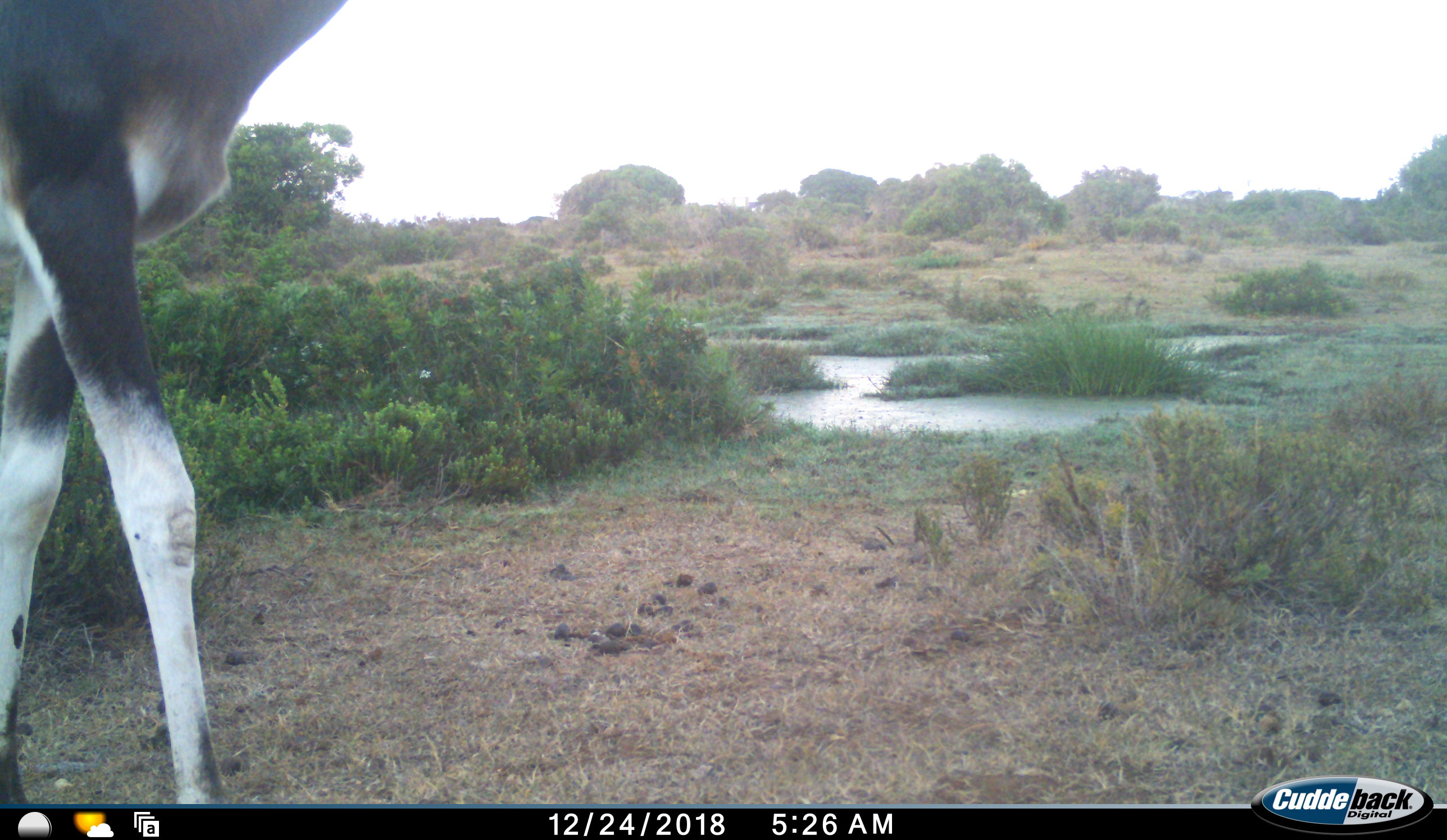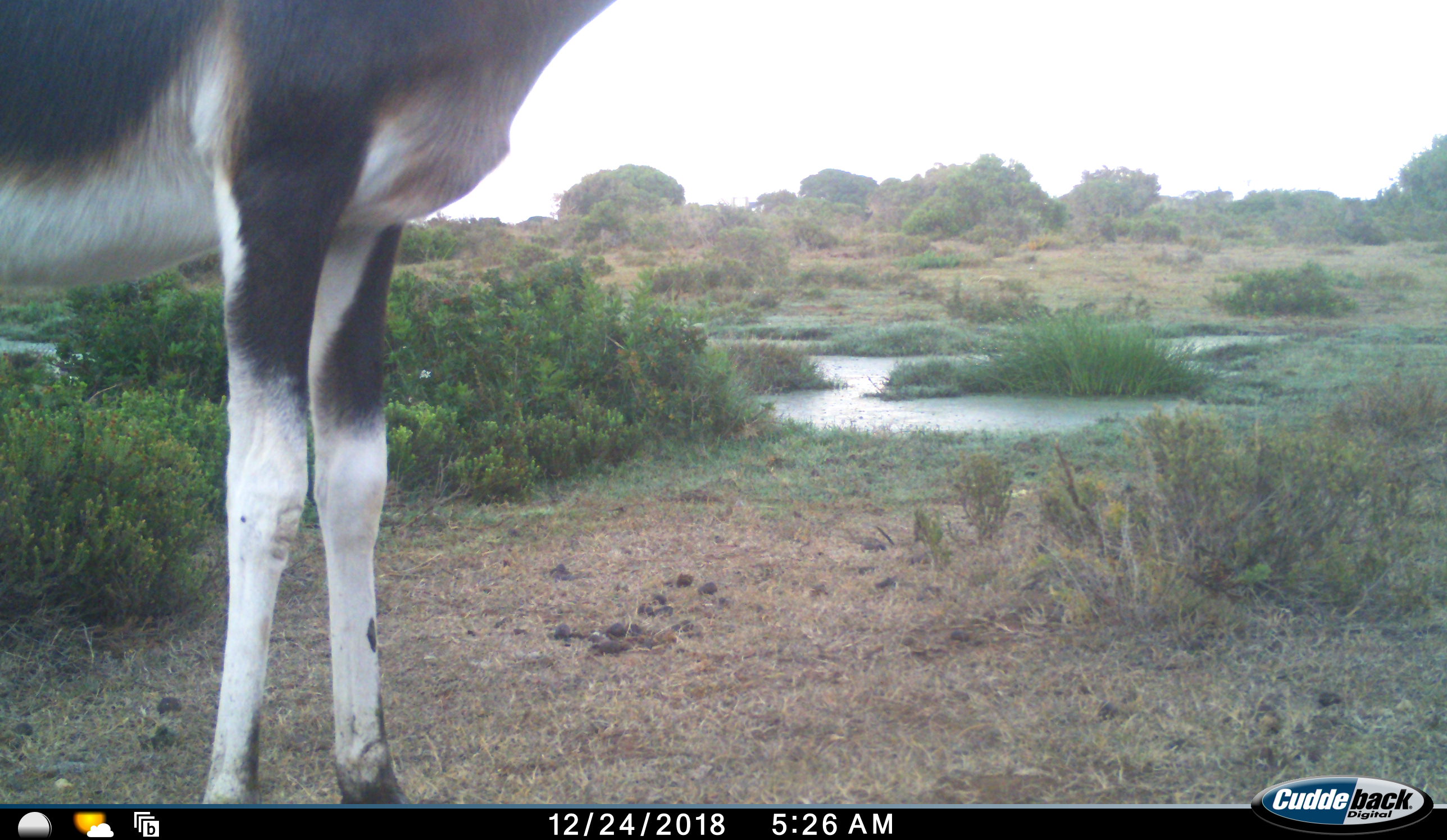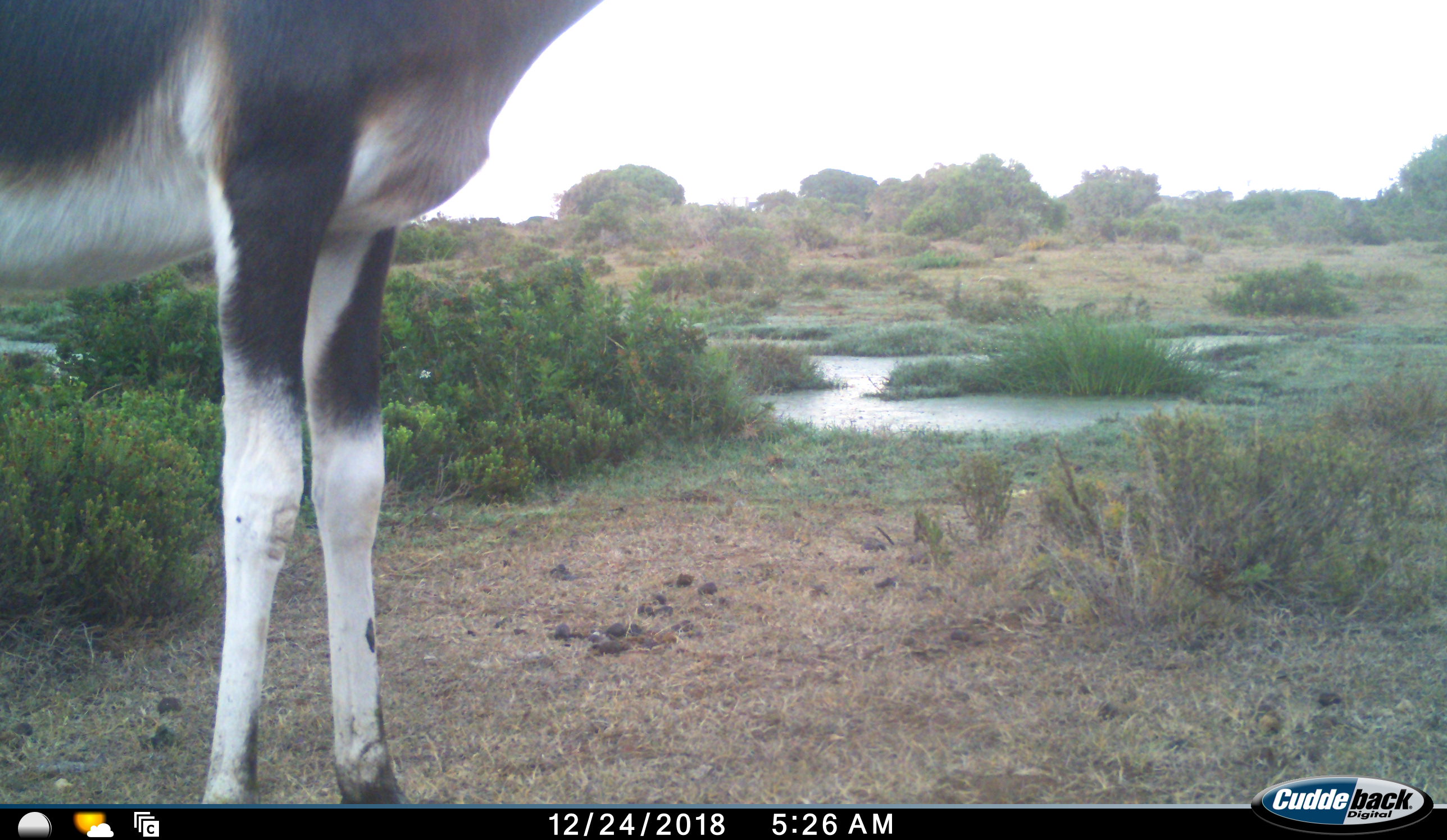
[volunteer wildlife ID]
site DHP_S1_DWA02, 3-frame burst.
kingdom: Animalia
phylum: Chordata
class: Mammalia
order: Artiodactyla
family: Bovidae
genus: Damaliscus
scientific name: Damaliscus pygargus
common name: bontebok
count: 1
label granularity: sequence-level